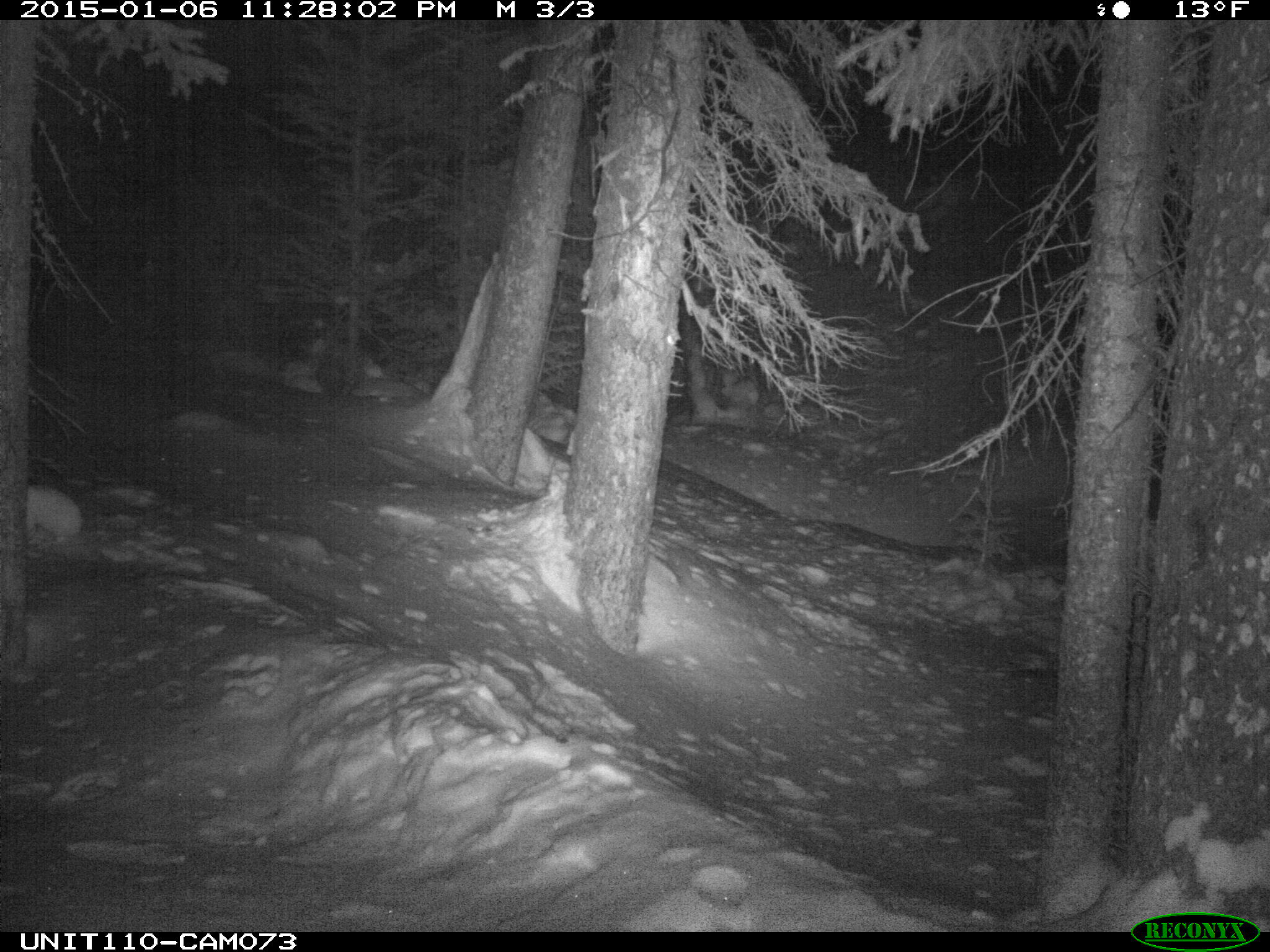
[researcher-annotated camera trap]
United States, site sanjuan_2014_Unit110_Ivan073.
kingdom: Animalia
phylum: Chordata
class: Mammalia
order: Lagomorpha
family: Leporidae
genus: Lepus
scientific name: Lepus americanus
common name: snowshoe hare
Lepus americanus (snowshoe hare).